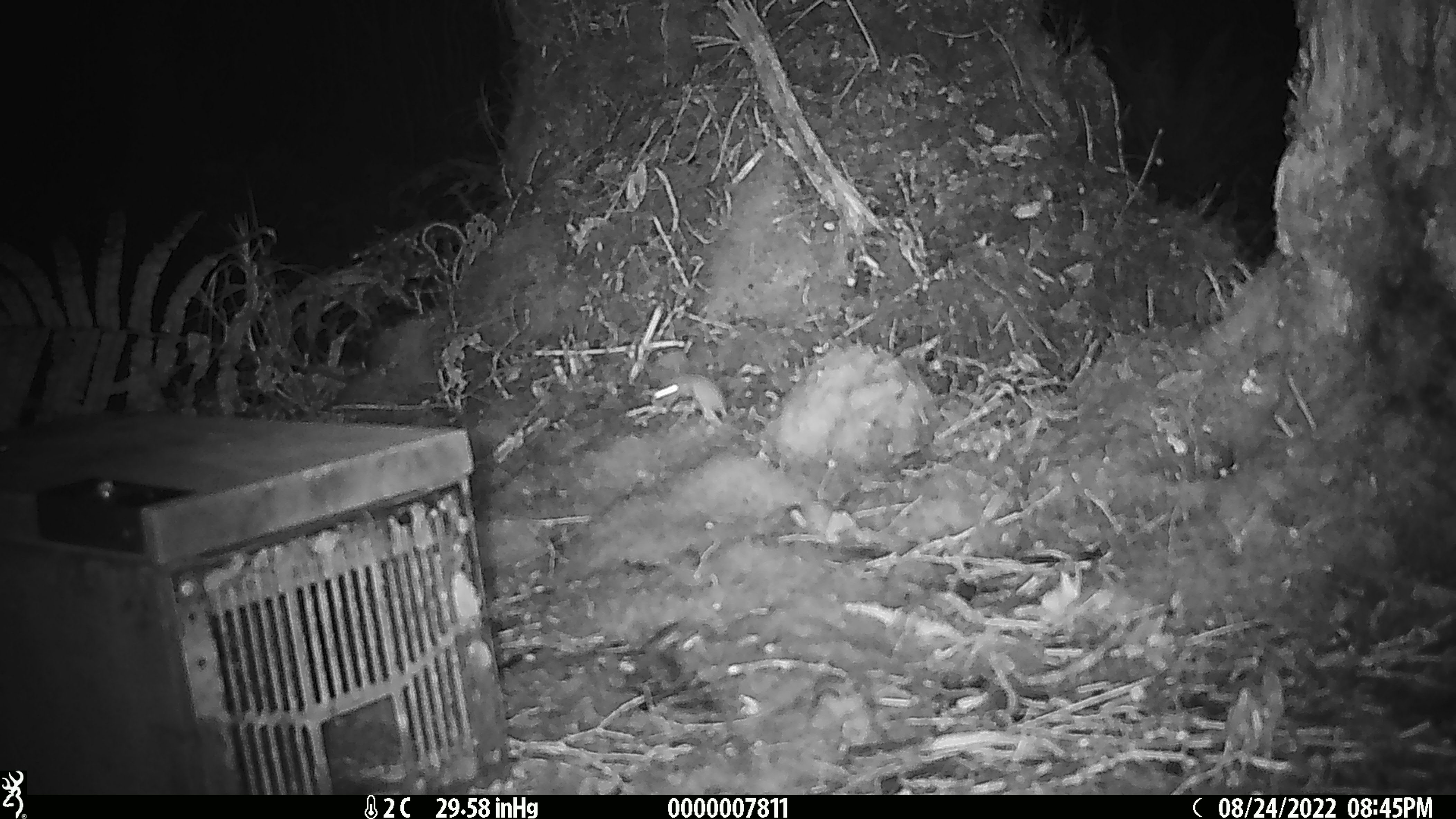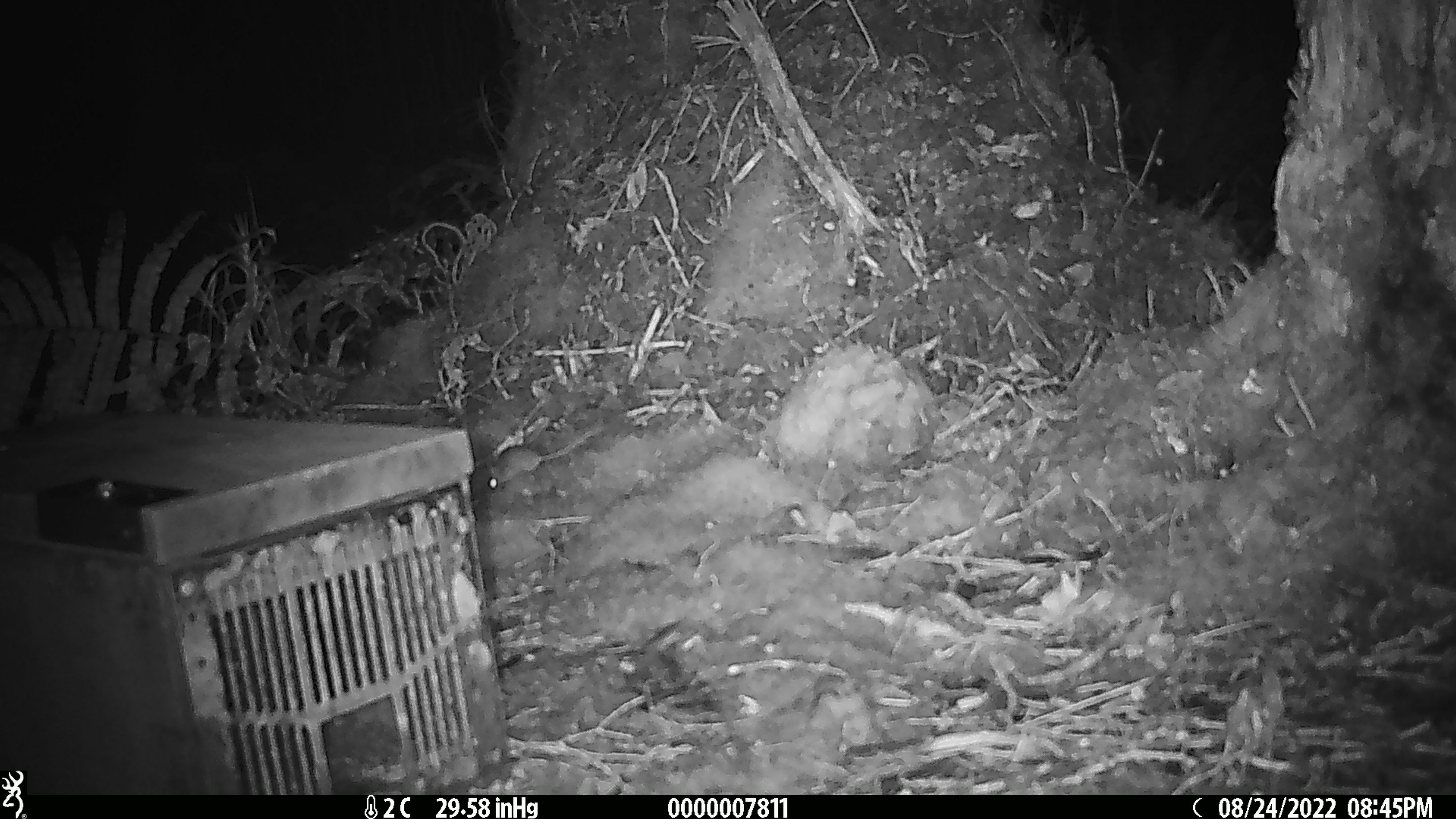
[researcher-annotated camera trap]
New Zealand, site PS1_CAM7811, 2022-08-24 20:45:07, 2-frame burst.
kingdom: Animalia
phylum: Chordata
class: Mammalia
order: Rodentia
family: Muridae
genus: Mus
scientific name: Mus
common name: mouse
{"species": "mouse (Mus)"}